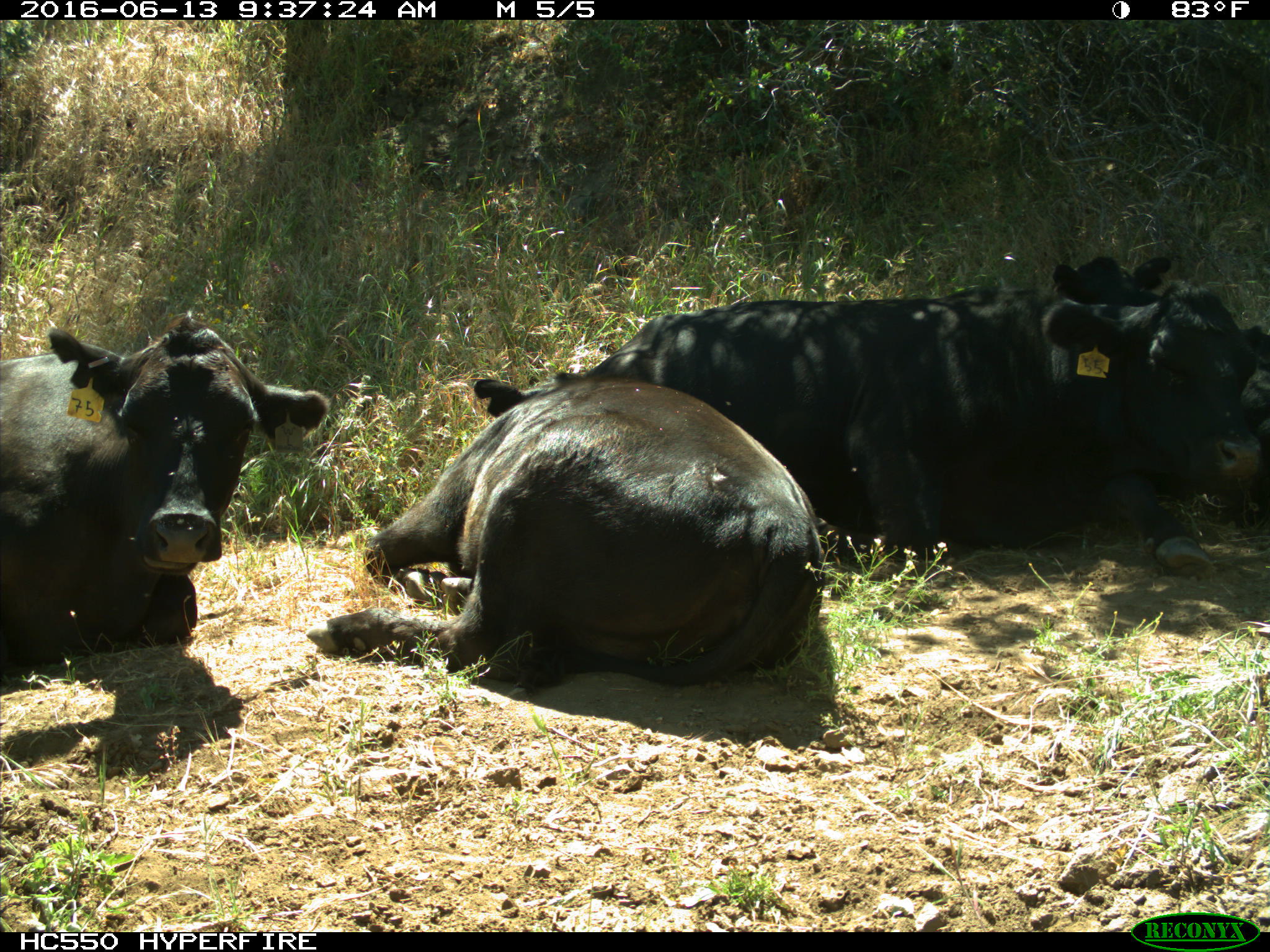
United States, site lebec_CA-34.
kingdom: Animalia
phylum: Chordata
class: Mammalia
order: Artiodactyla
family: Bovidae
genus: Bos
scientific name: Bos taurus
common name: domestic cow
Bos taurus (domestic cow).